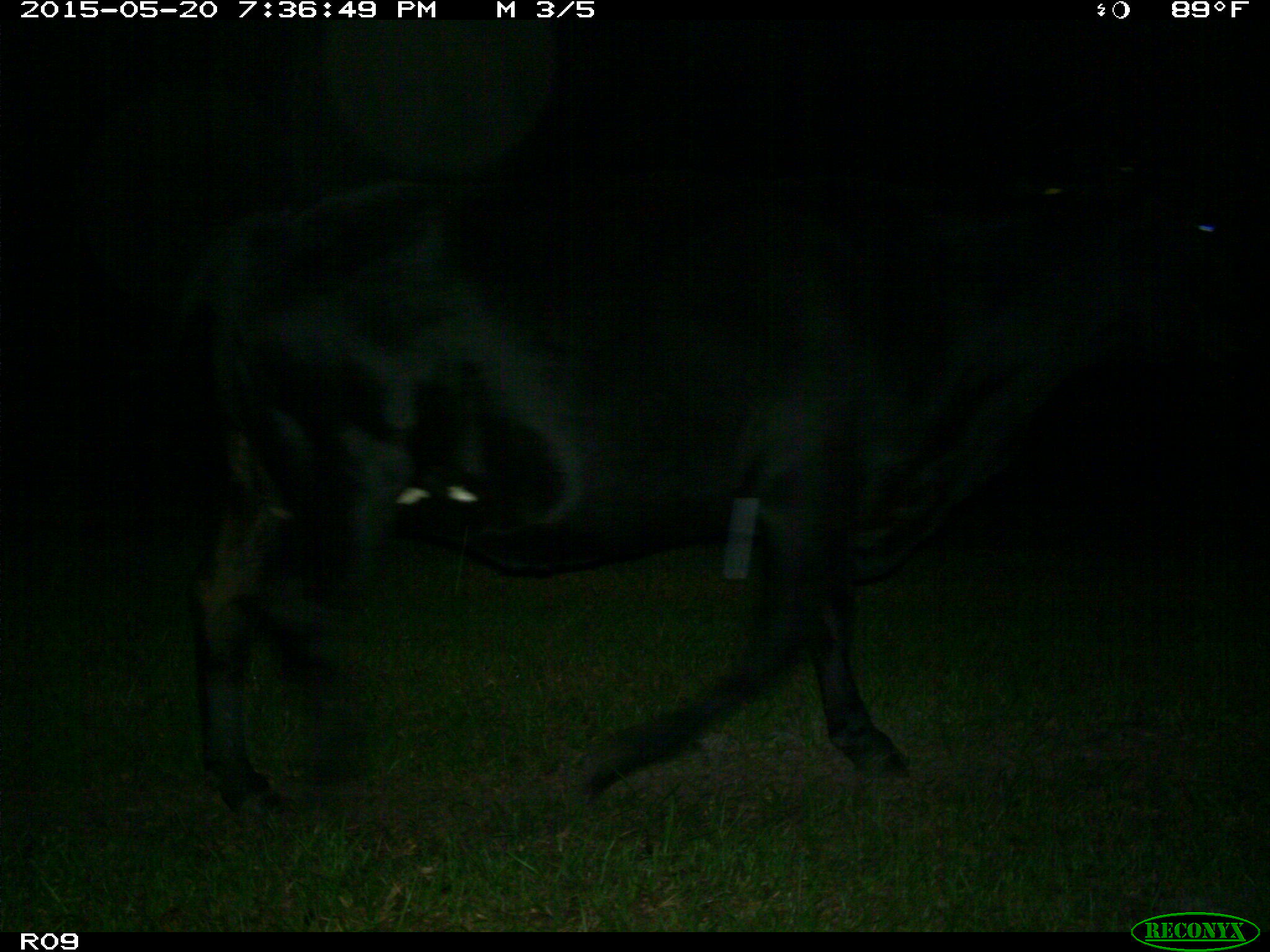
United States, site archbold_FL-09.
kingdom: Animalia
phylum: Chordata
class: Mammalia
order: Artiodactyla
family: Bovidae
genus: Bos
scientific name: Bos taurus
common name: domestic cow